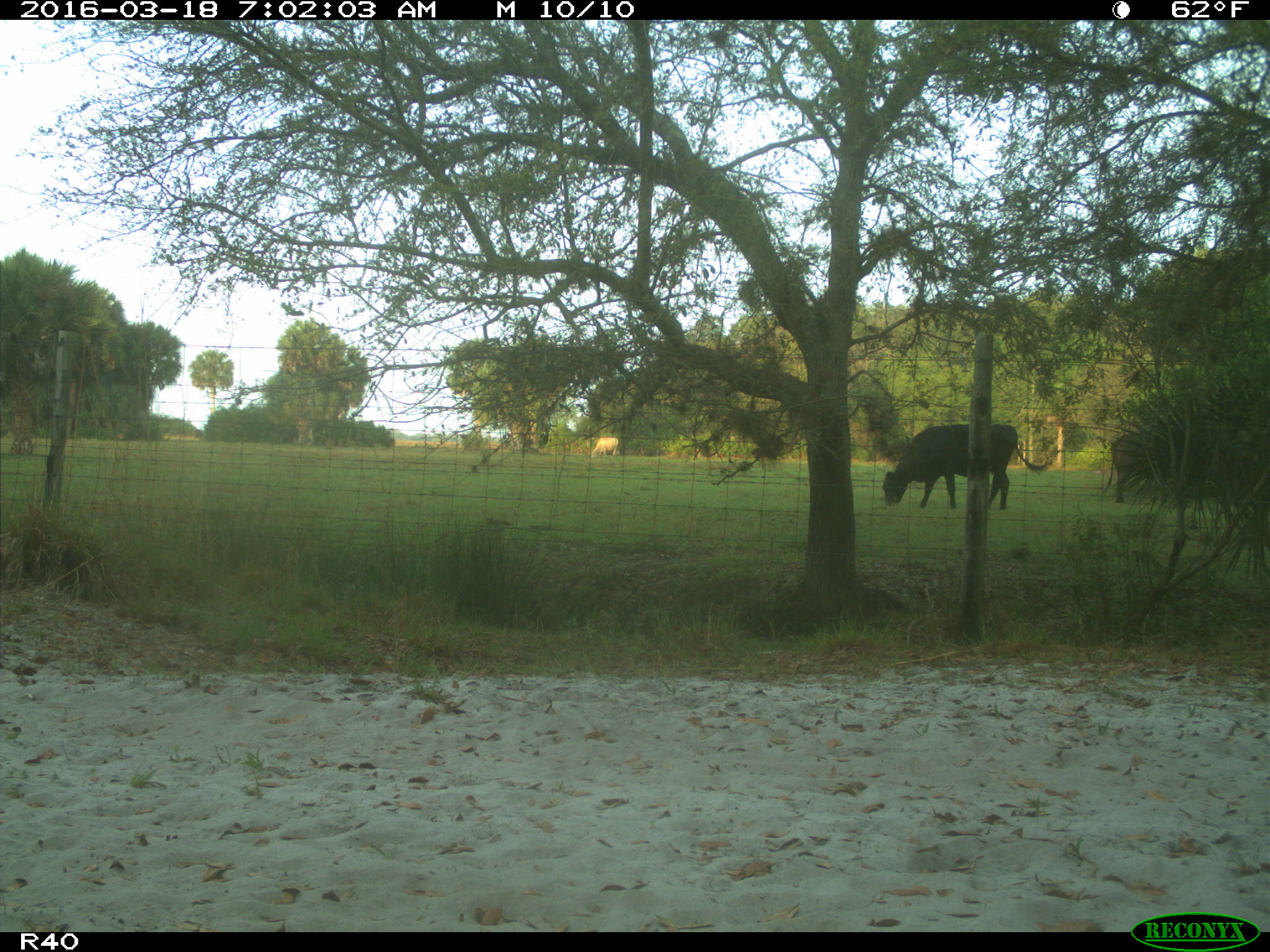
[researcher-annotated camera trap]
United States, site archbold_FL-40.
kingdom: Animalia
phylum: Chordata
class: Mammalia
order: Artiodactyla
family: Bovidae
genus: Bos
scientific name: Bos taurus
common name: domestic cow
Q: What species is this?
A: Bos taurus (domestic cow).